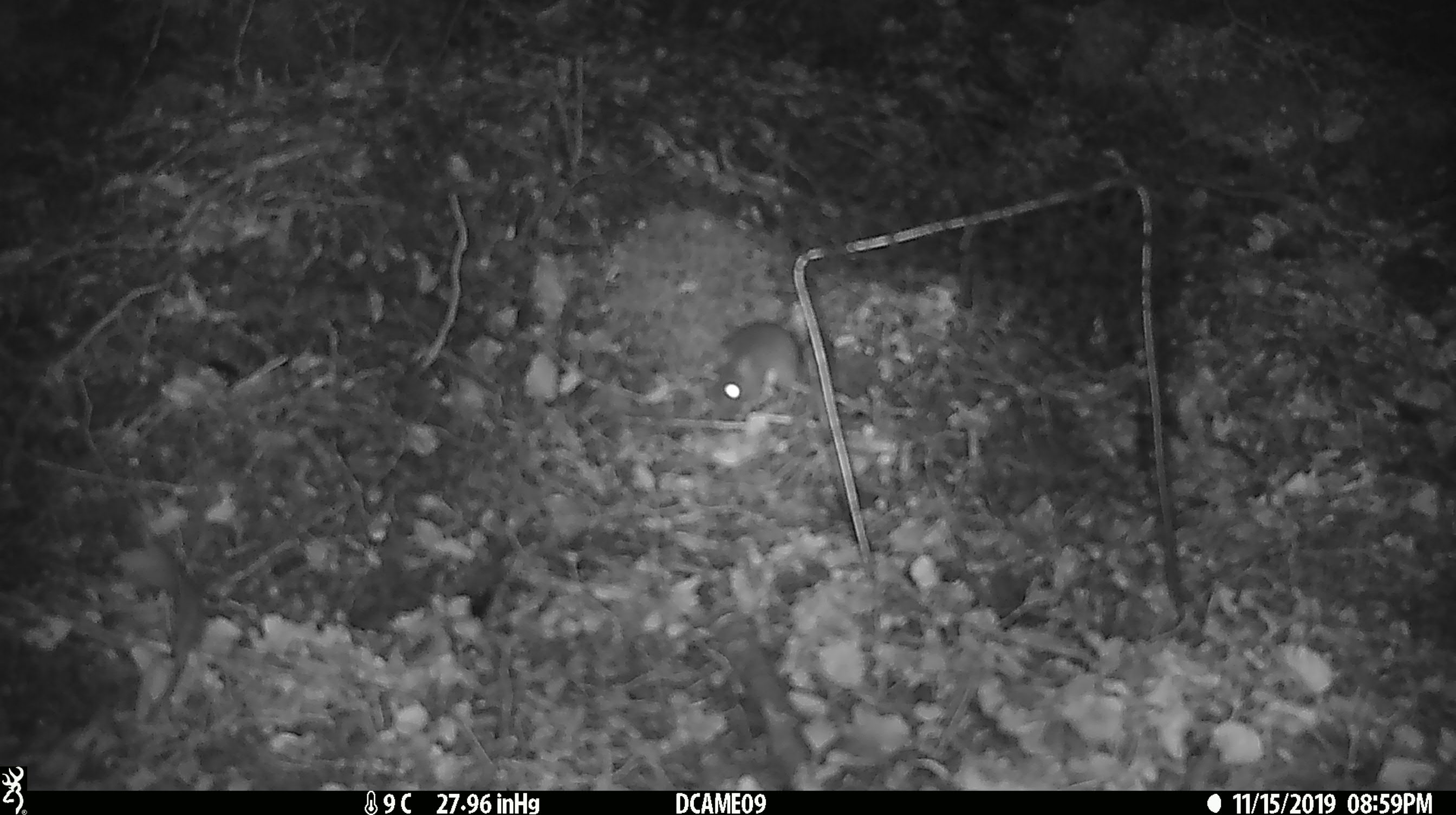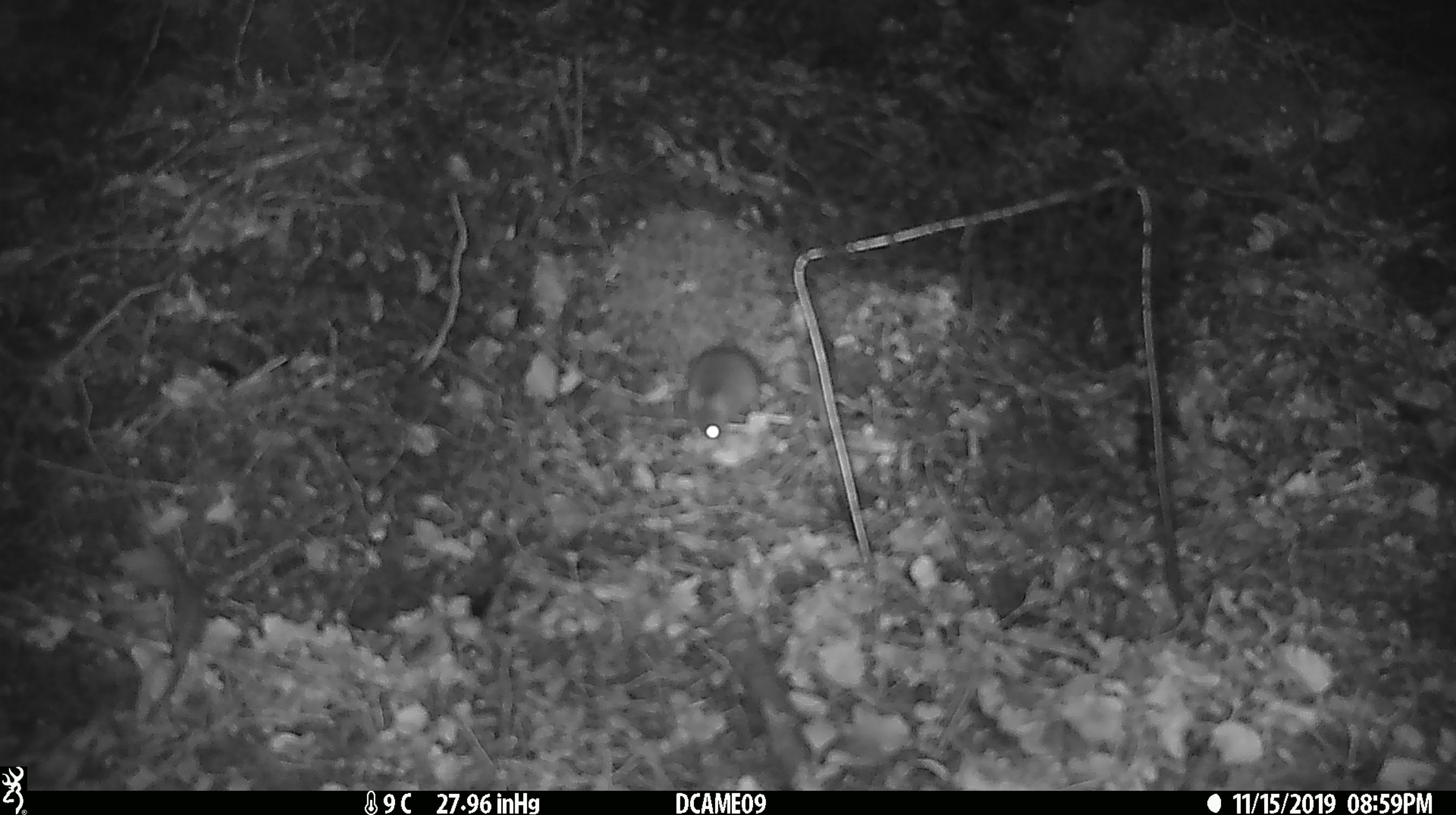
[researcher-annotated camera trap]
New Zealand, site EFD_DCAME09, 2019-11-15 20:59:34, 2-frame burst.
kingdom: Animalia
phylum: Chordata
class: Mammalia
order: Rodentia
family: Muridae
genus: Mus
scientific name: Mus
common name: mouse